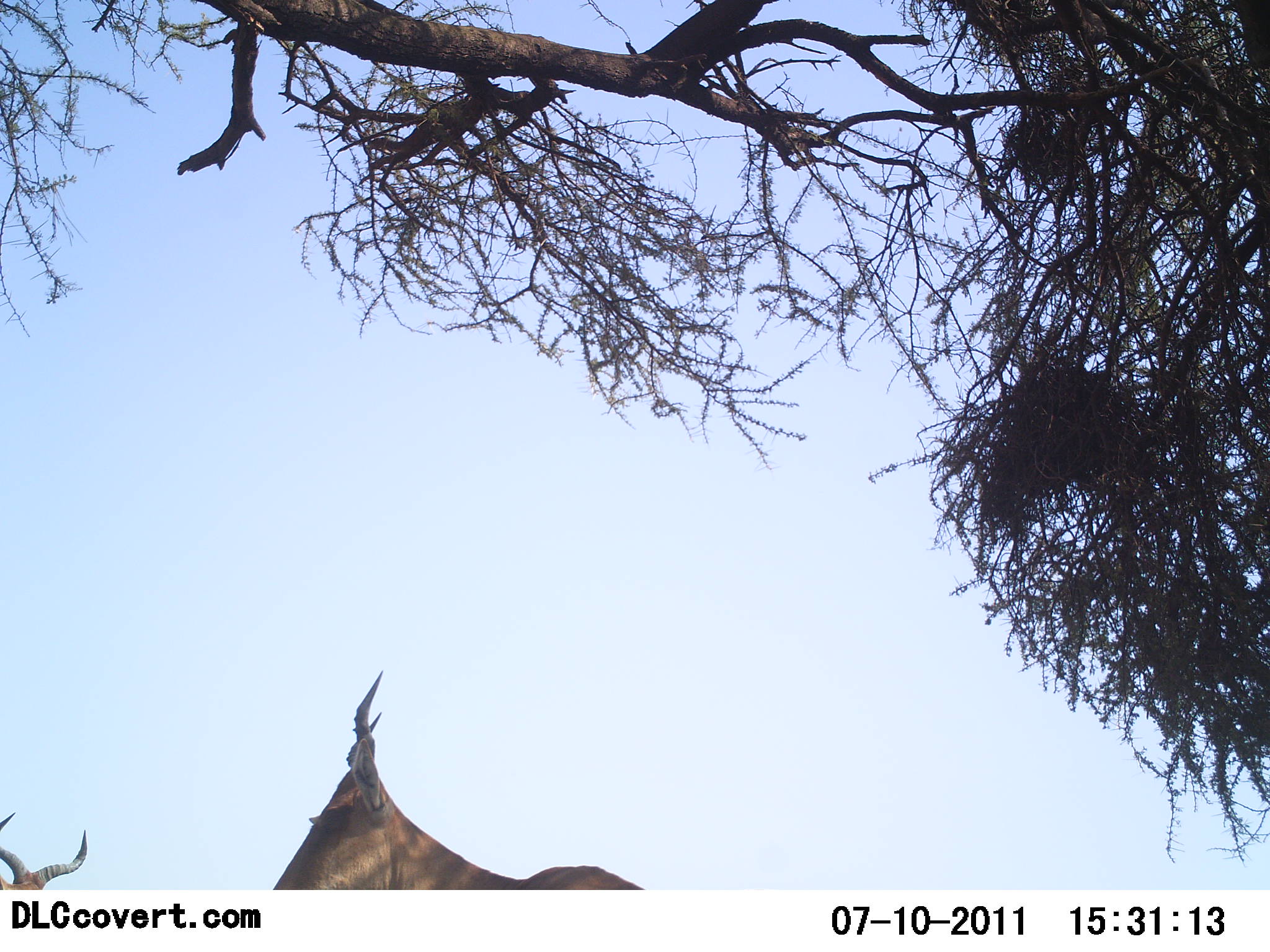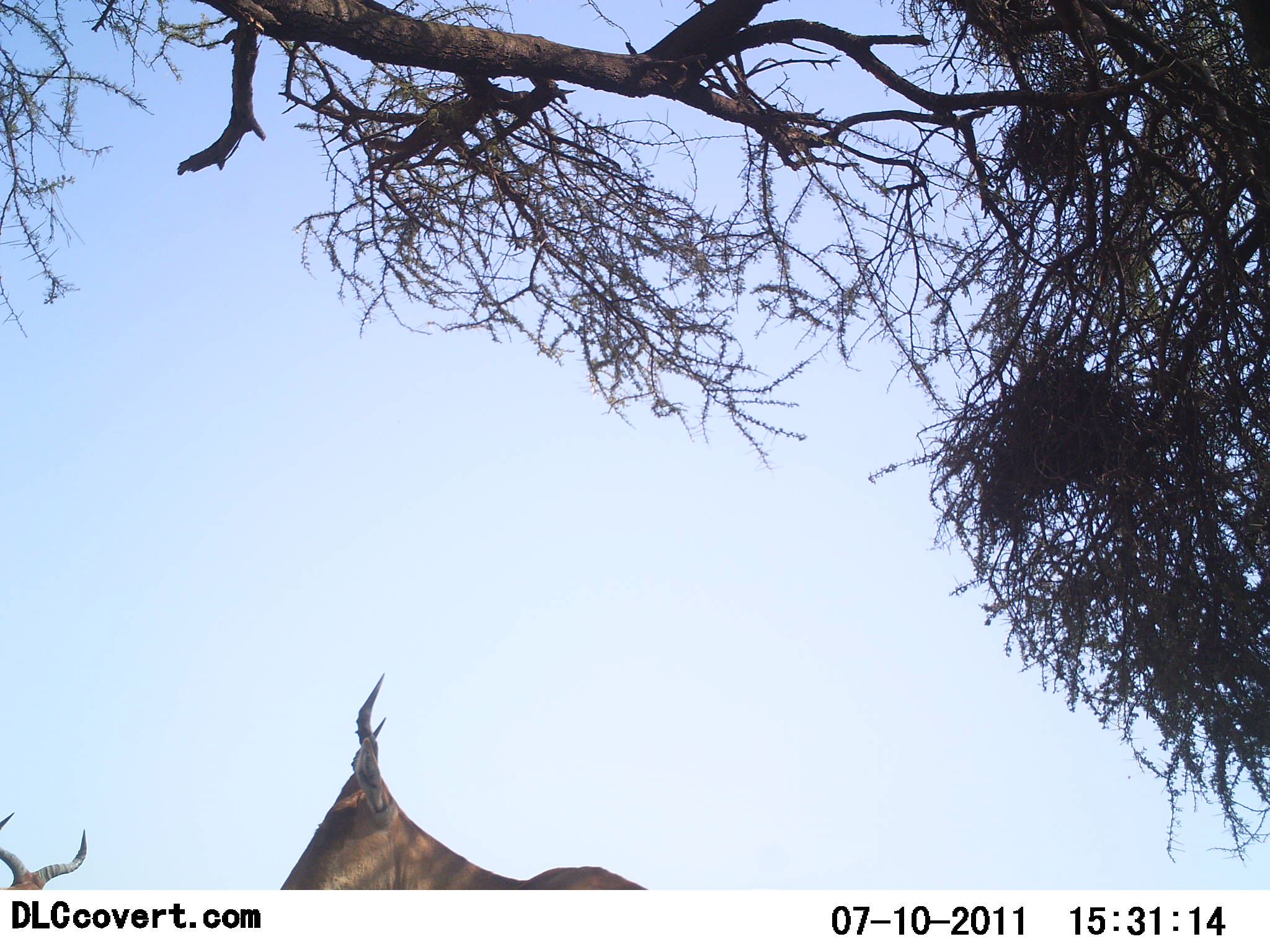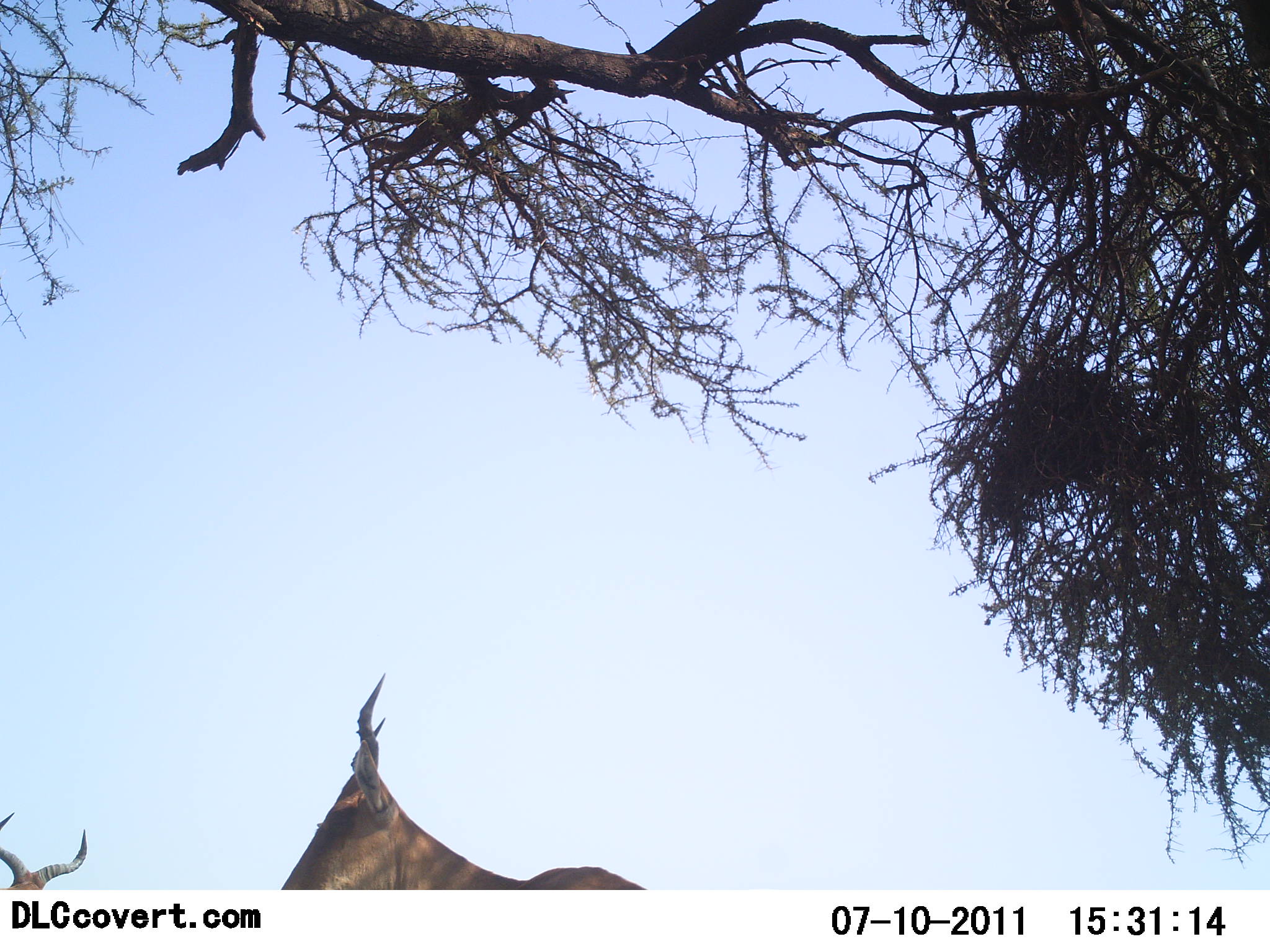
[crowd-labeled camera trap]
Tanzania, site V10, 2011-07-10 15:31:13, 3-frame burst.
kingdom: Animalia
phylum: Chordata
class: Mammalia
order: Artiodactyla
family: Bovidae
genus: Alcelaphus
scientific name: Alcelaphus buselaphus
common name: hartebeest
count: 2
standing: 90%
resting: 10%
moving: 0%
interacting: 0%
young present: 0%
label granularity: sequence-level